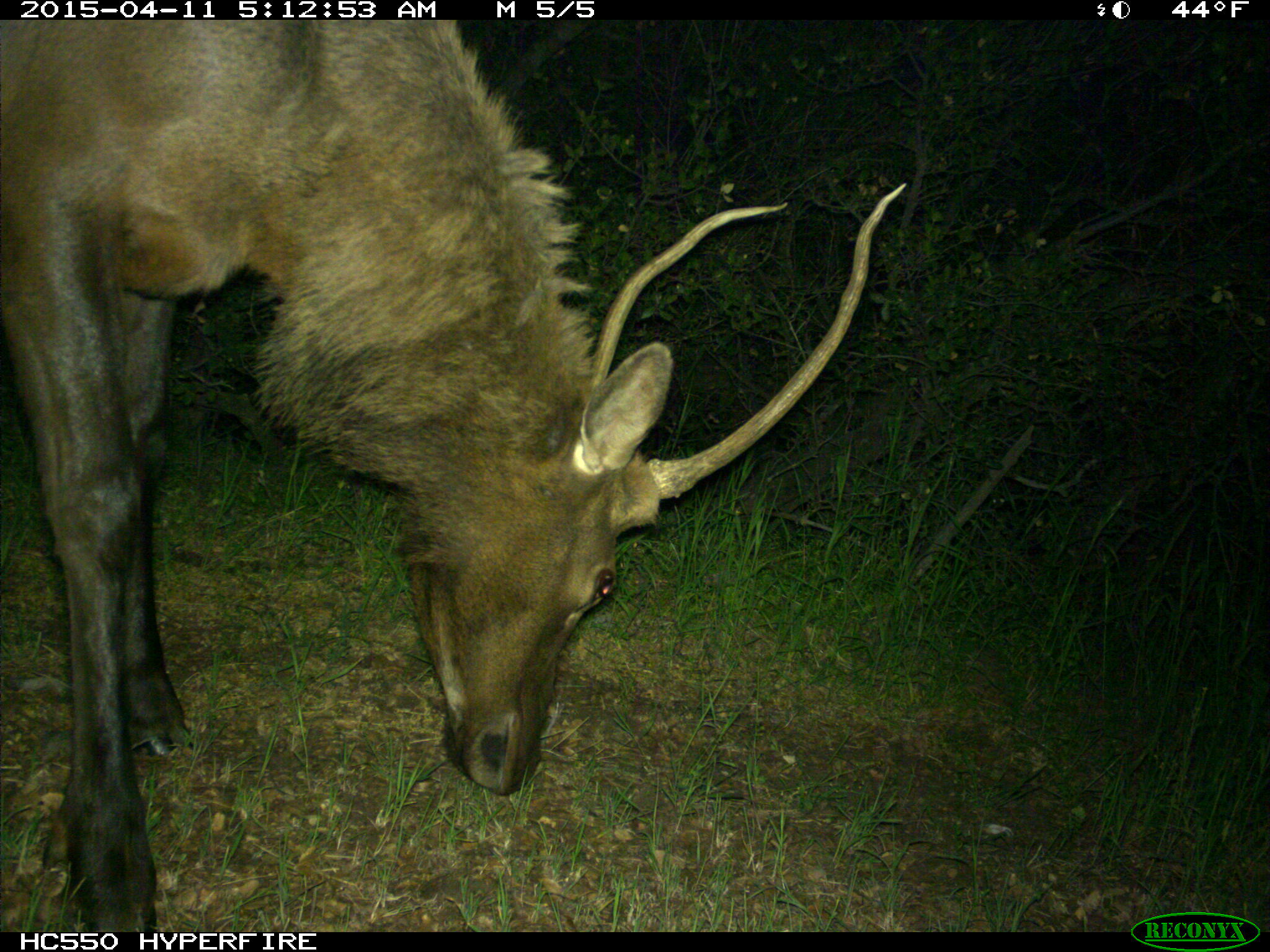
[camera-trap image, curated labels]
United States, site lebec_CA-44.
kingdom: Animalia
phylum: Chordata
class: Mammalia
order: Artiodactyla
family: Cervidae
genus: Cervus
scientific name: Cervus canadensis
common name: elk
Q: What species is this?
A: Cervus canadensis (elk).